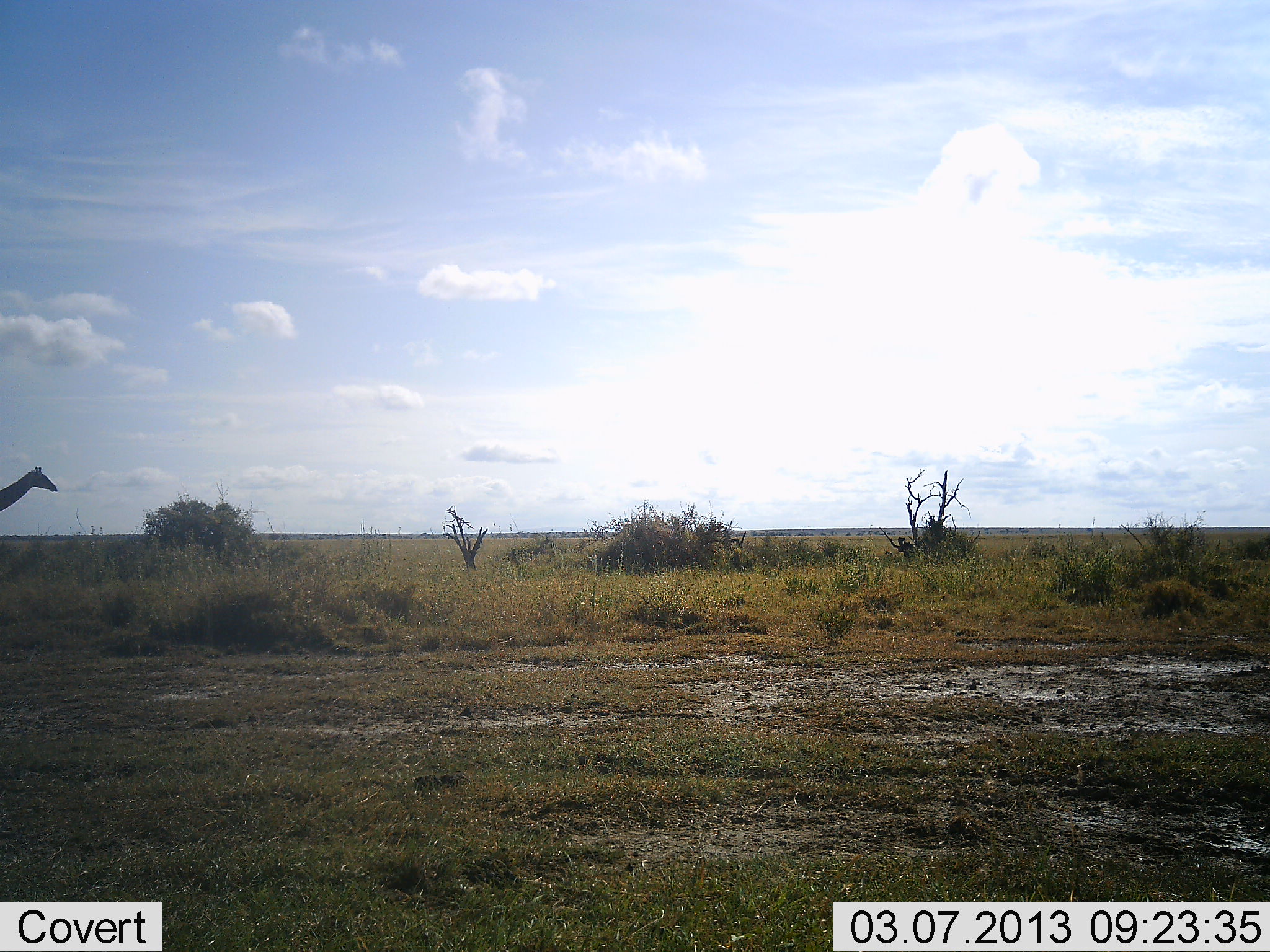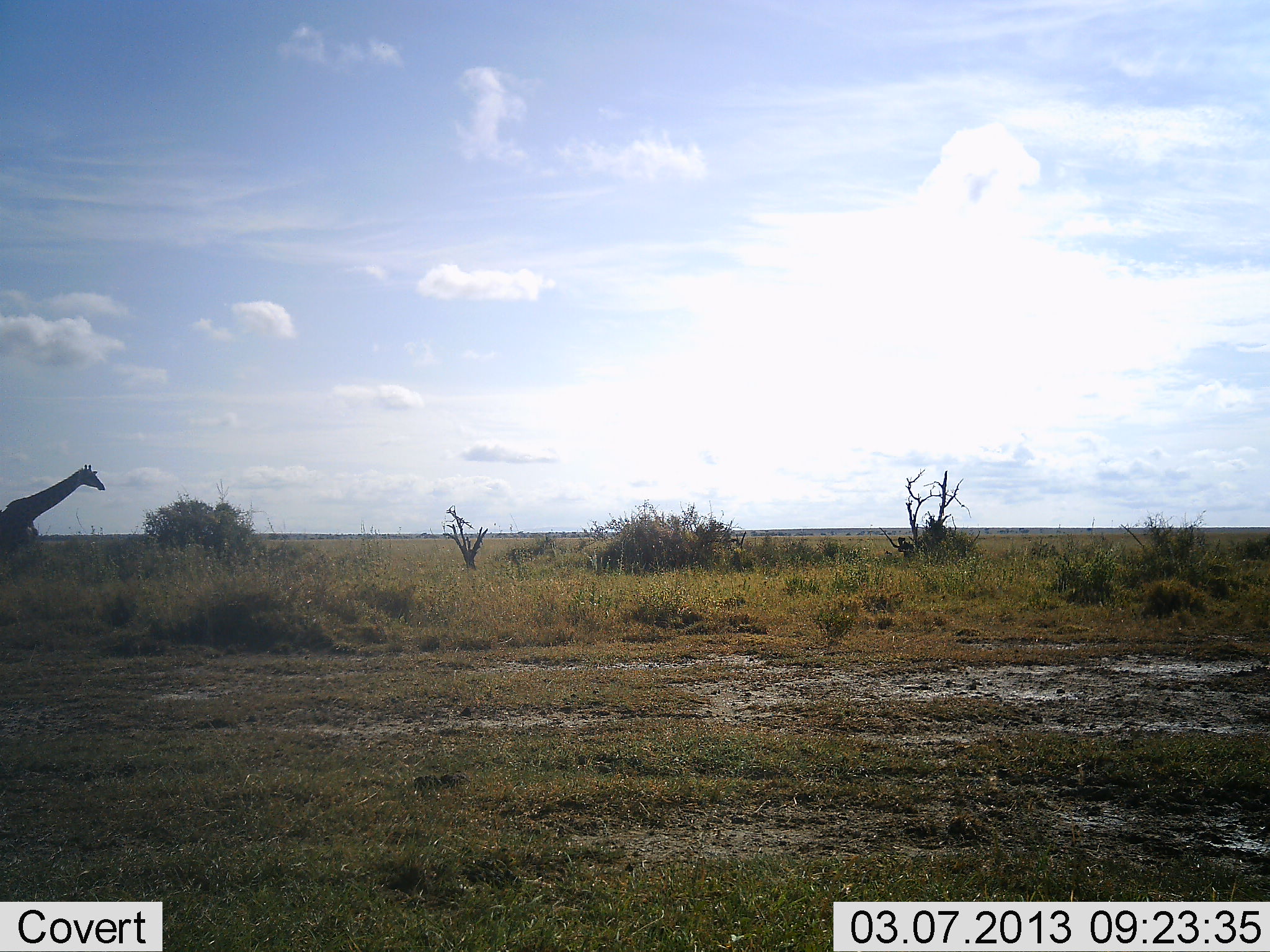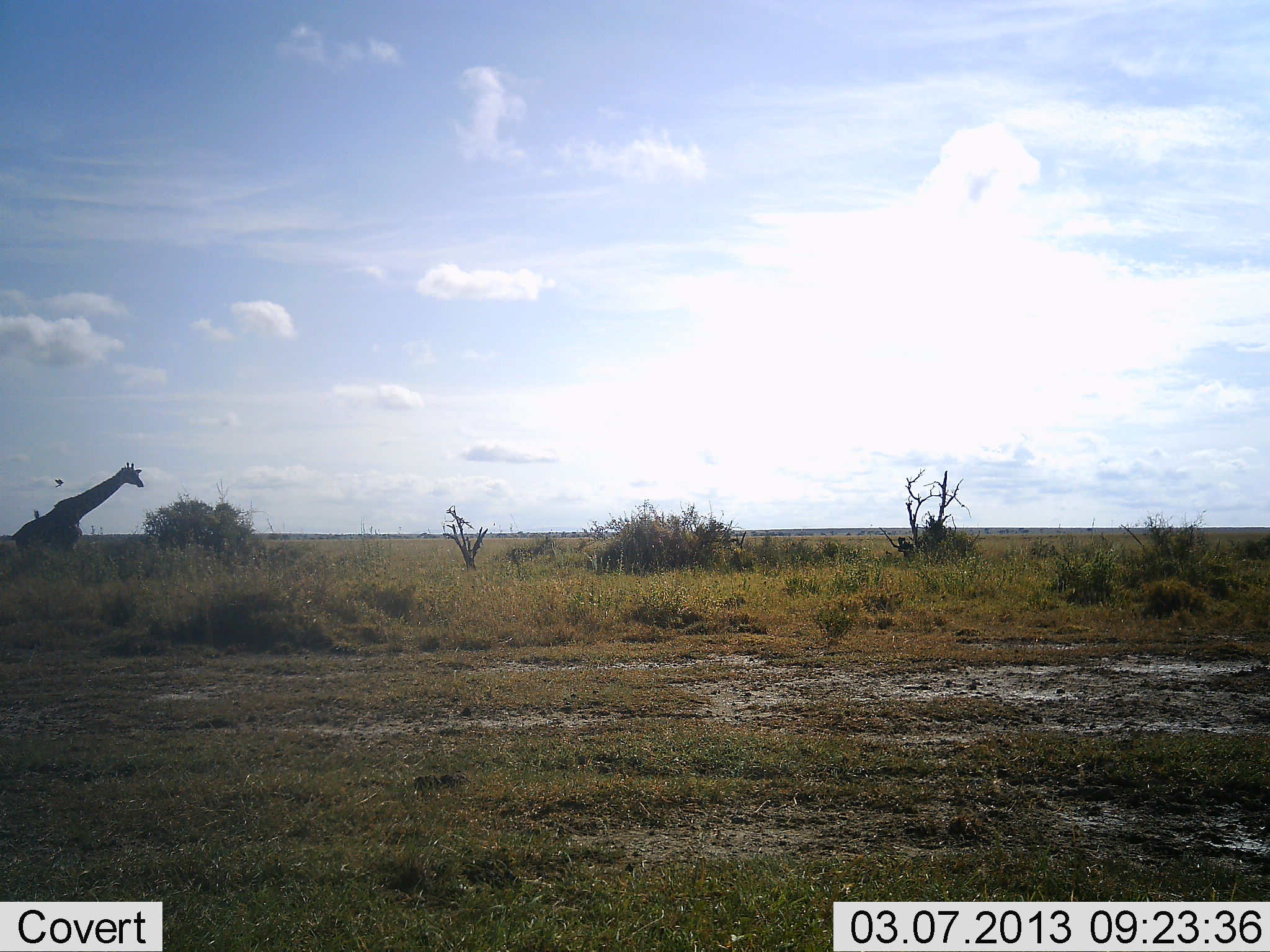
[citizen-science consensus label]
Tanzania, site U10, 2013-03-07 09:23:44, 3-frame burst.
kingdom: Animalia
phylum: Chordata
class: Mammalia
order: Artiodactyla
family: Giraffidae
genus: Giraffa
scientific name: Giraffa camelopardalis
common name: giraffe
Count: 1.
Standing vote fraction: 0%.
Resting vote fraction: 0%.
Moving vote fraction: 100%.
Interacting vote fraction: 0%.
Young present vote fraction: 0%.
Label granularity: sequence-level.